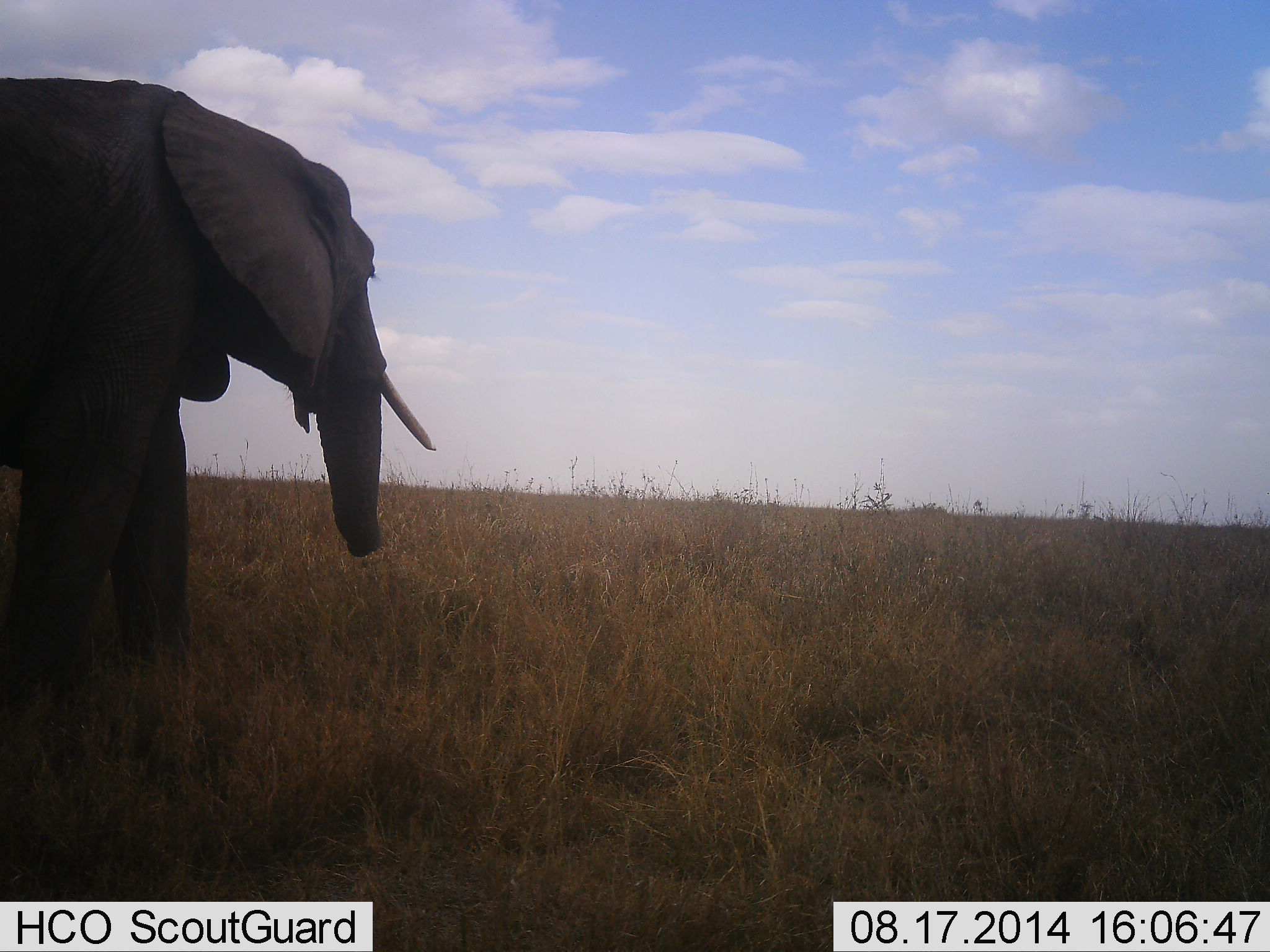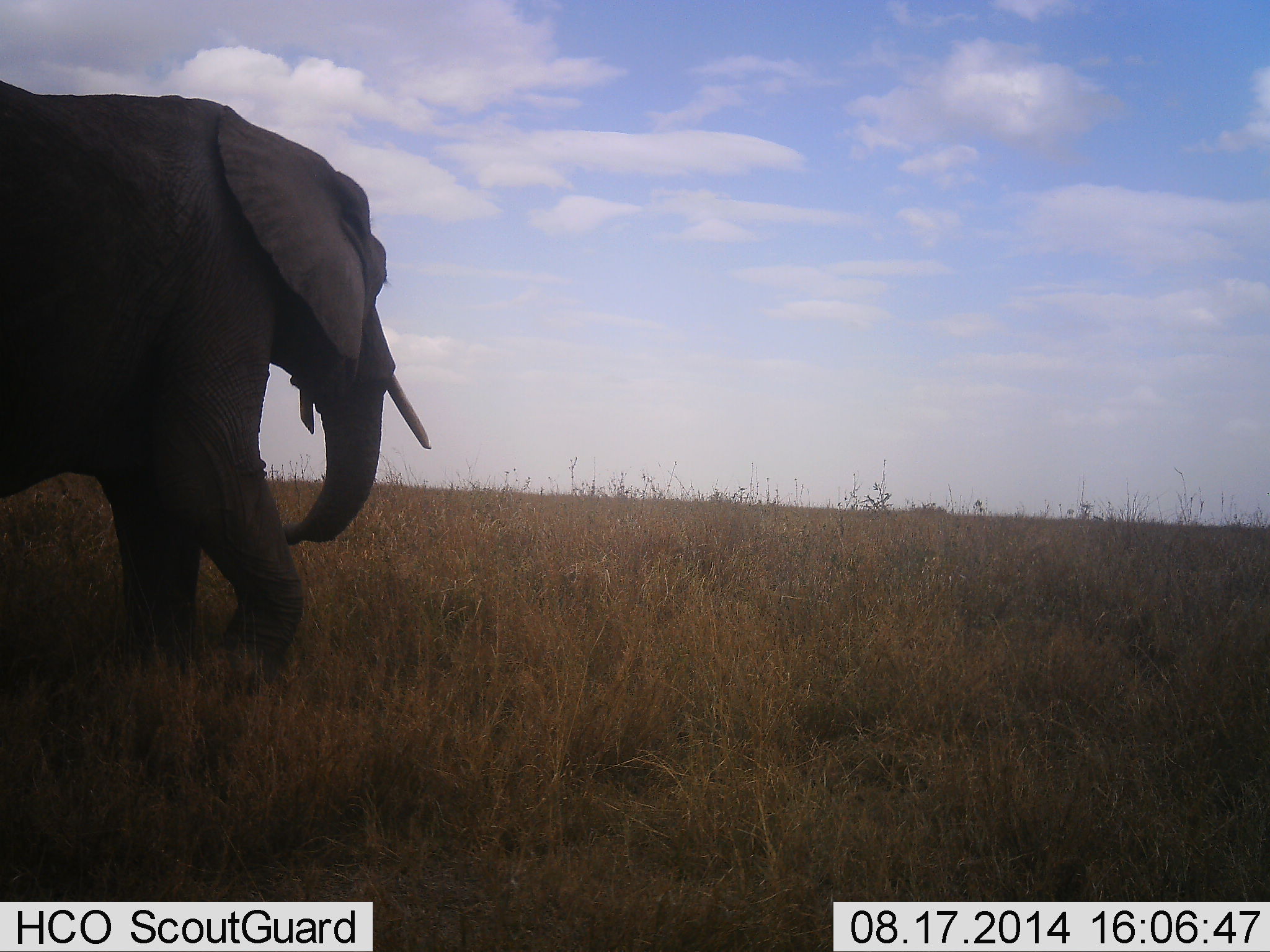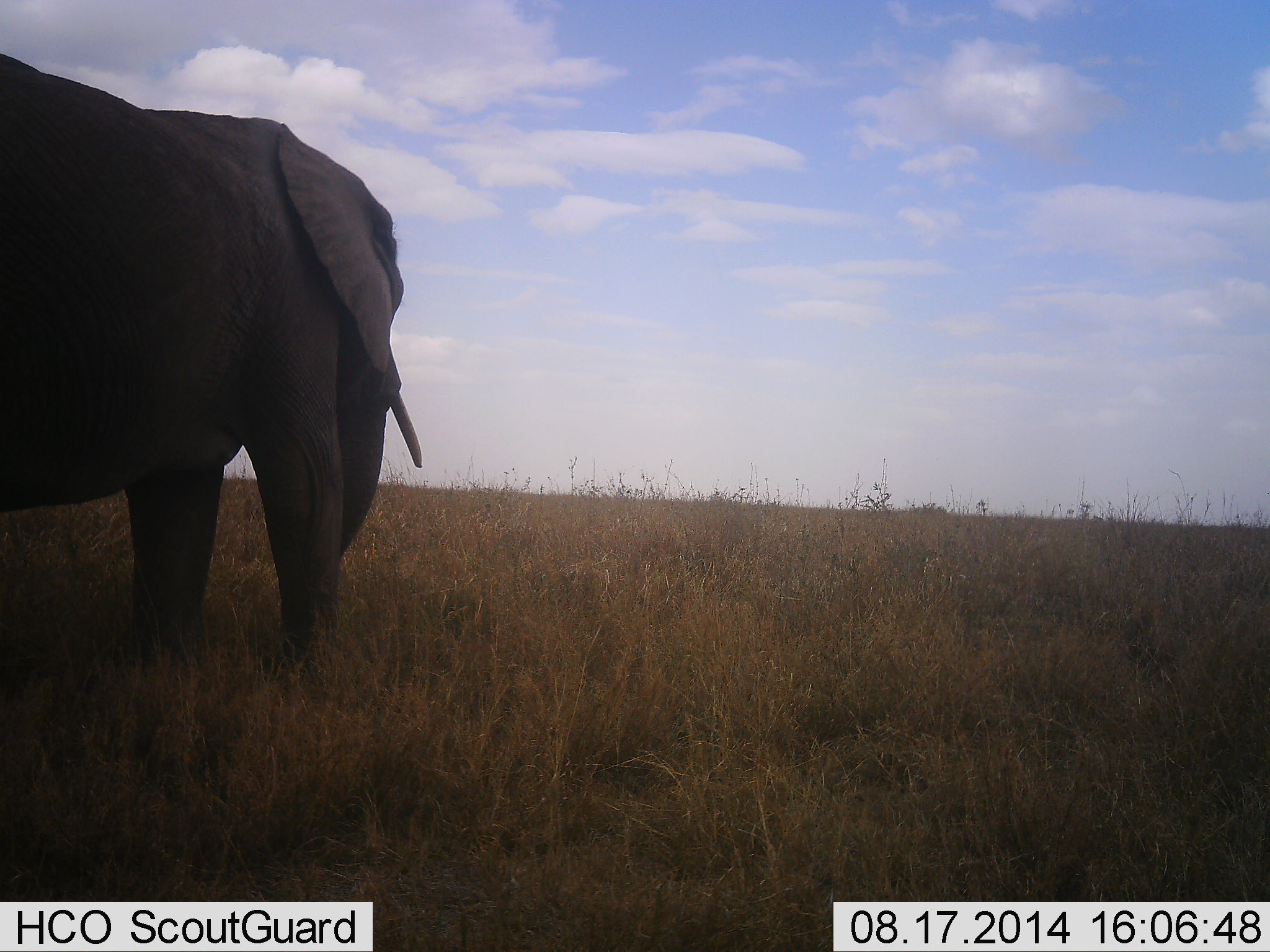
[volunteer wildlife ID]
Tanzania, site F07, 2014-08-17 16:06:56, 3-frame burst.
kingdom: Animalia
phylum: Chordata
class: Mammalia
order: Proboscidea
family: Elephantidae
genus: Loxodonta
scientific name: Loxodonta africana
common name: african bush elephant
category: elephant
Elephant (african bush elephant) (Loxodonta africana), count 1. Behavior (volunteer vote fractions): standing 10%, resting 0%, moving 100%, interacting 0%. Young present (vote fraction): 0%. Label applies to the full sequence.